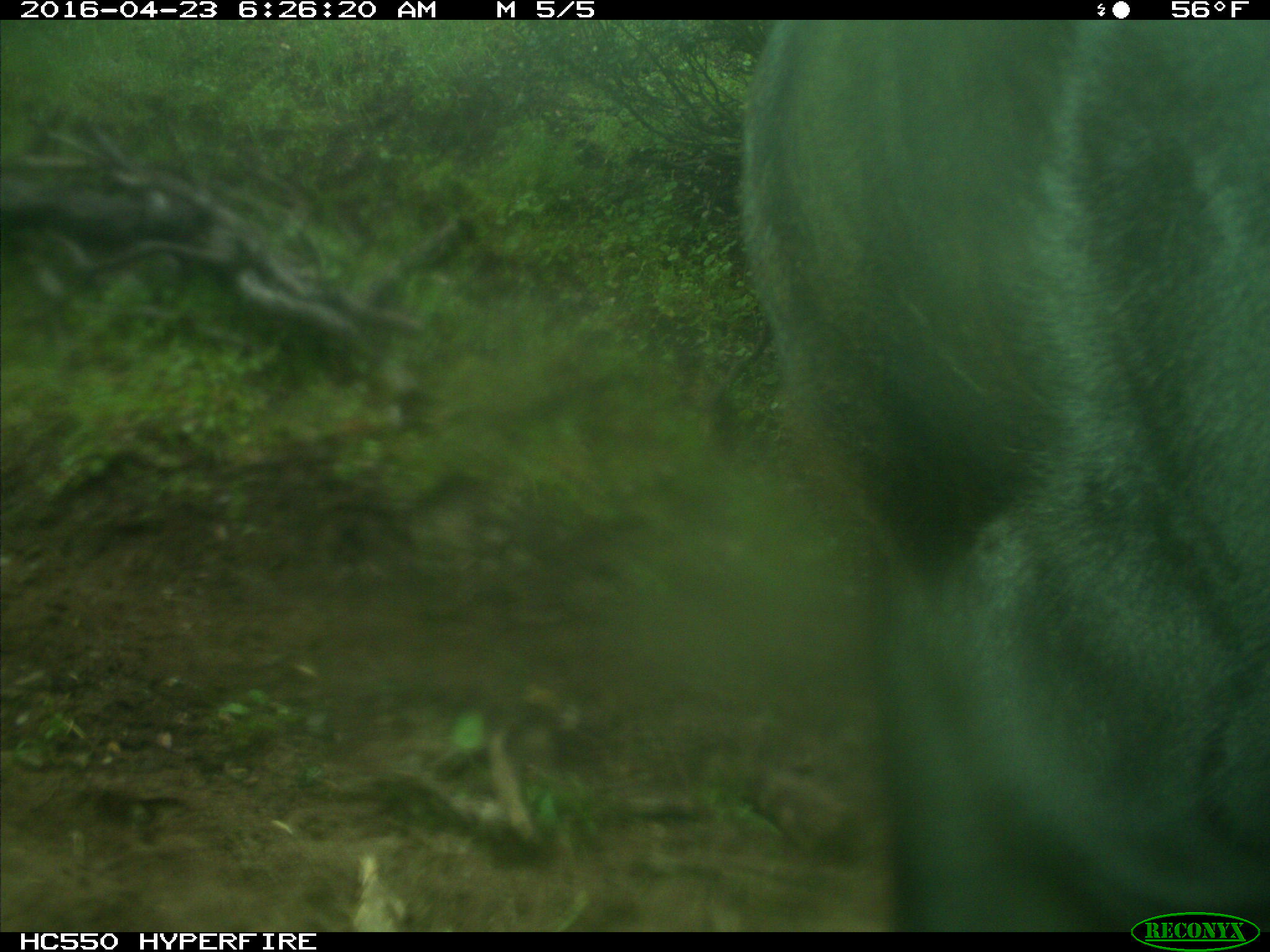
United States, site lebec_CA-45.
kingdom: Animalia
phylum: Chordata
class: Mammalia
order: Artiodactyla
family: Bovidae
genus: Bos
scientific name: Bos taurus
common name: domestic cow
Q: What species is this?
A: Bos taurus (domestic cow).